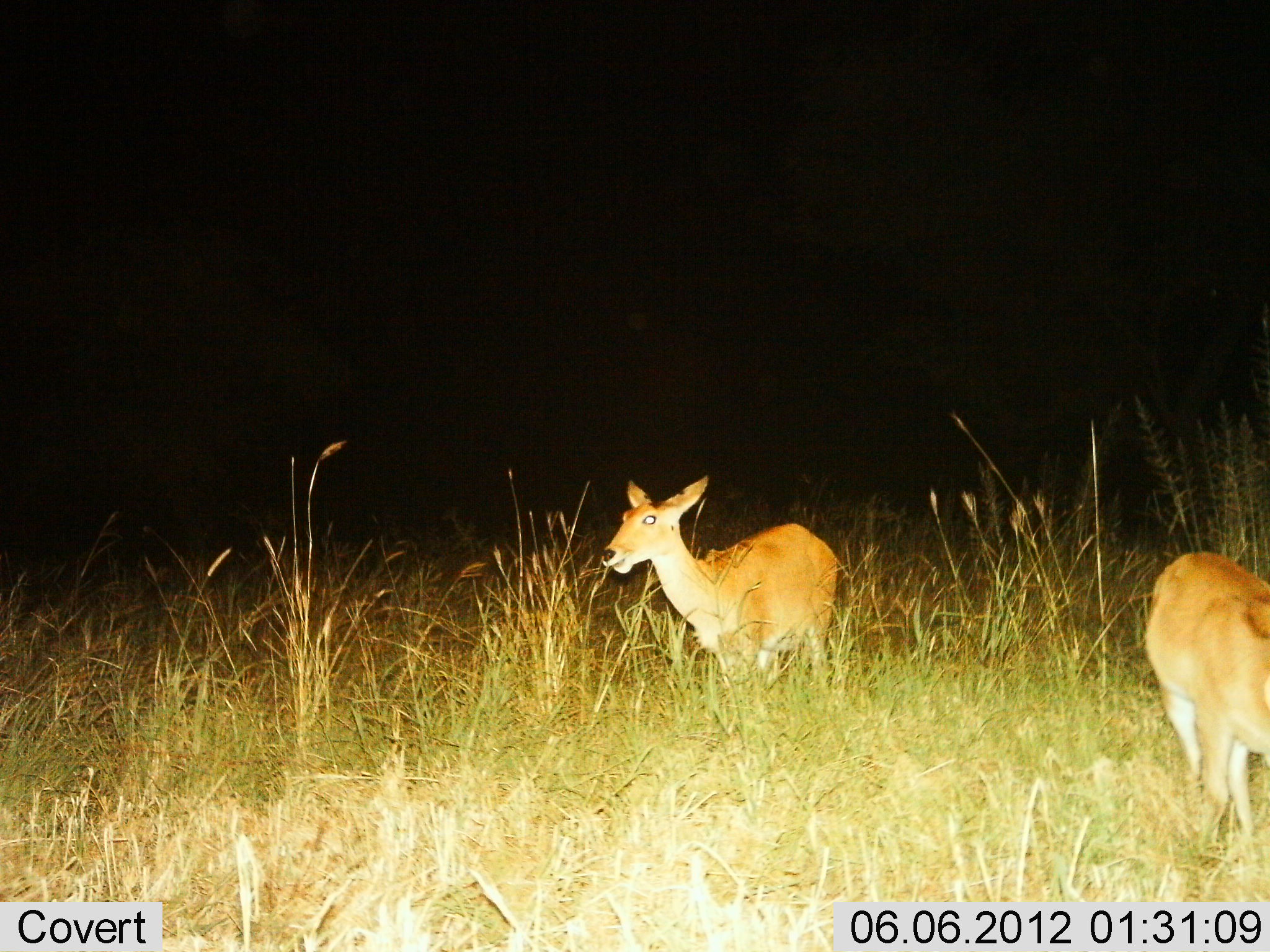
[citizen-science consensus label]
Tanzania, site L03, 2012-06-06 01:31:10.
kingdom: Animalia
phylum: Chordata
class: Mammalia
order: Artiodactyla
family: Bovidae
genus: Redunca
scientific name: Redunca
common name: reedbuck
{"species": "reedbuck (Redunca)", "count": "2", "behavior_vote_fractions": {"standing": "50%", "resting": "0%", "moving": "10%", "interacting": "0%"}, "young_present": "0%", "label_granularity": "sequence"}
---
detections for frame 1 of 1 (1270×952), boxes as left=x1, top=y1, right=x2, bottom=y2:
animal: left=600, top=475, right=844, bottom=707; left=1144, top=550, right=1270, bottom=853